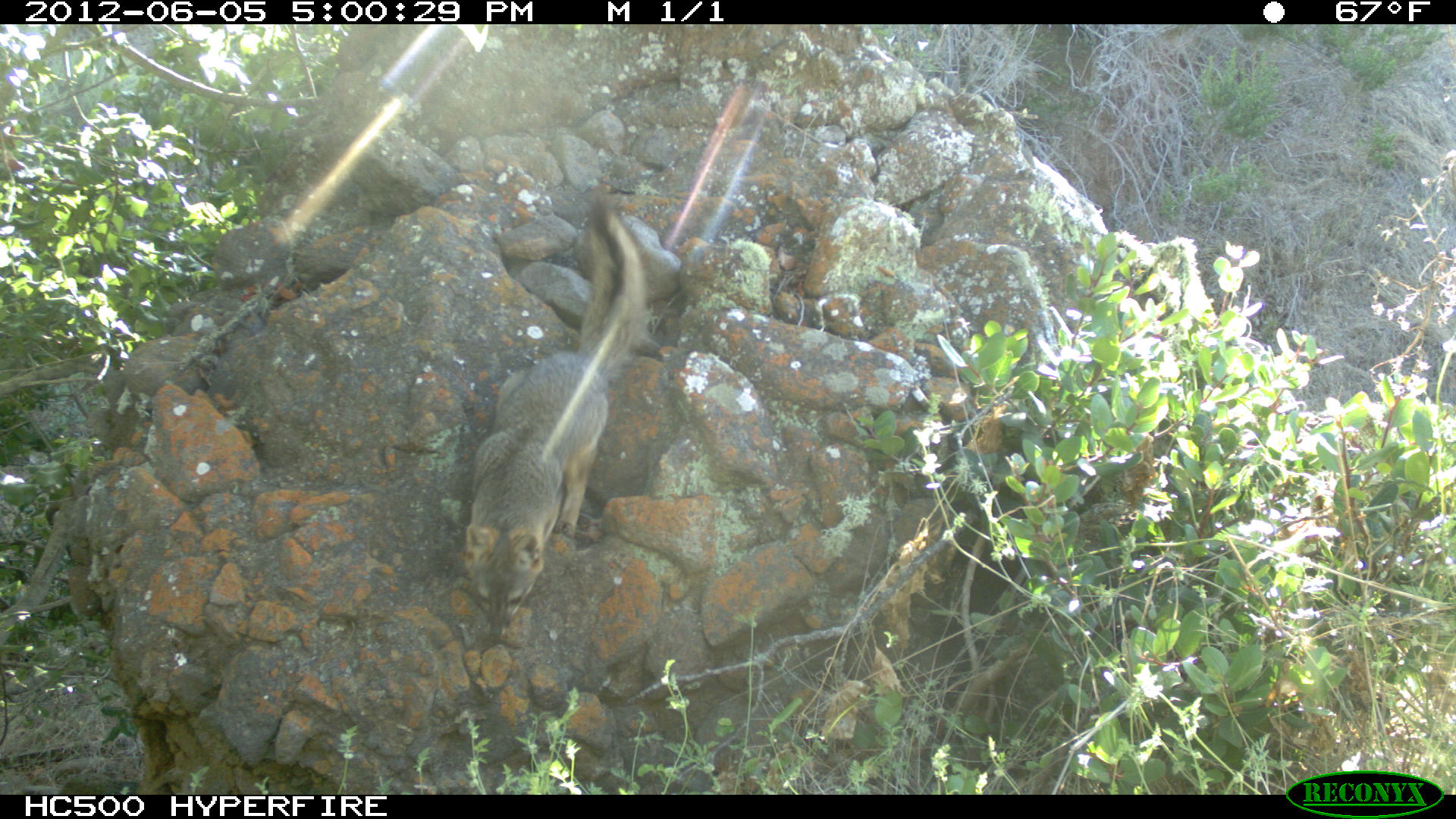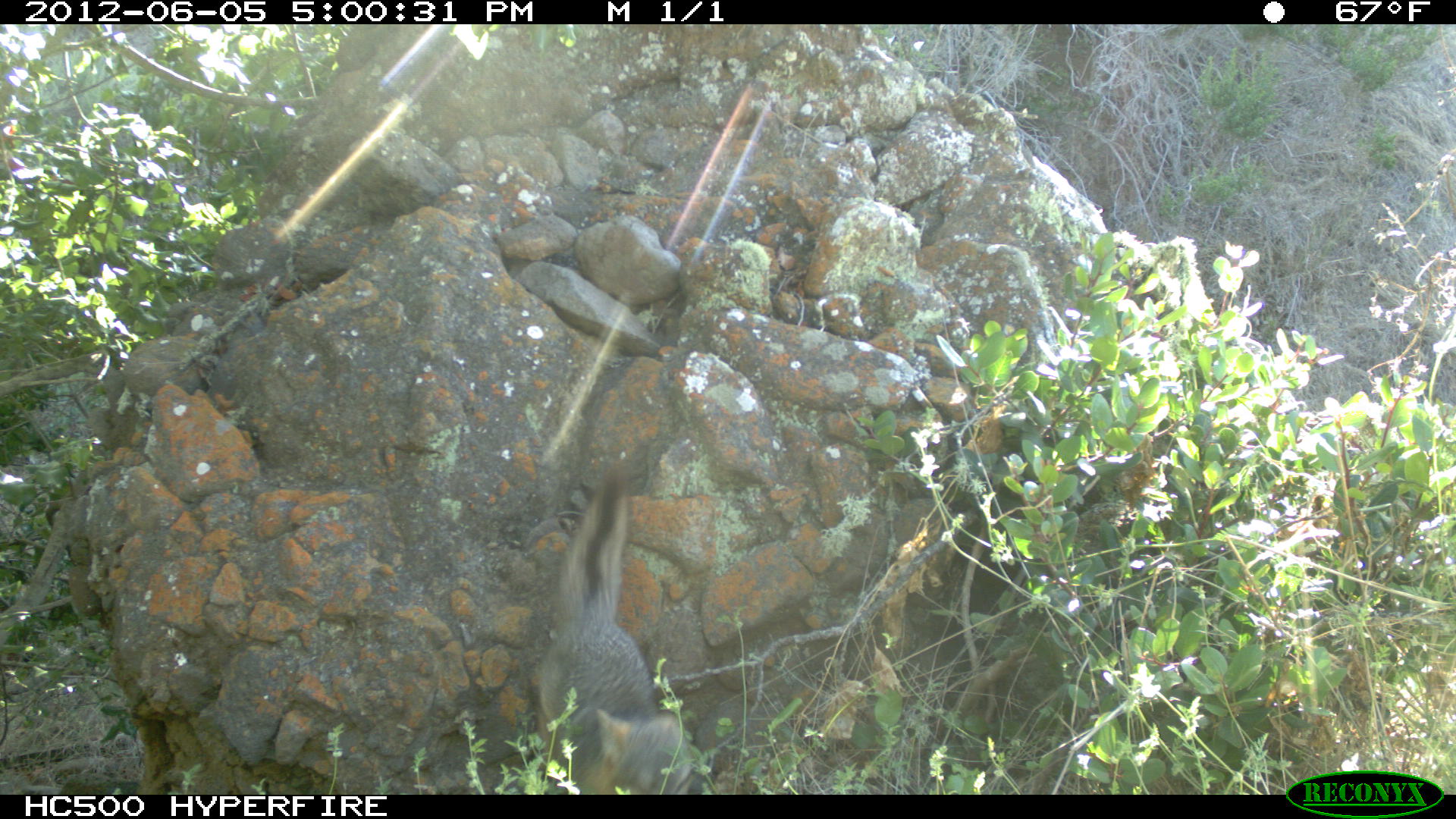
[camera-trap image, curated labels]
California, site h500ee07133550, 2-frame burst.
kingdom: Animalia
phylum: Chordata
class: Mammalia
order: Carnivora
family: Canidae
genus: Urocyon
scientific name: Urocyon littoralis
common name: island fox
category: fox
Fox (island fox) (Urocyon littoralis).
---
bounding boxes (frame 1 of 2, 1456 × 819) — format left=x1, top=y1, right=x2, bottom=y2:
fox: left=463, top=196, right=644, bottom=637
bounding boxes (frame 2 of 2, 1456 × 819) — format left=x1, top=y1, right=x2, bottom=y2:
fox: left=532, top=469, right=692, bottom=794